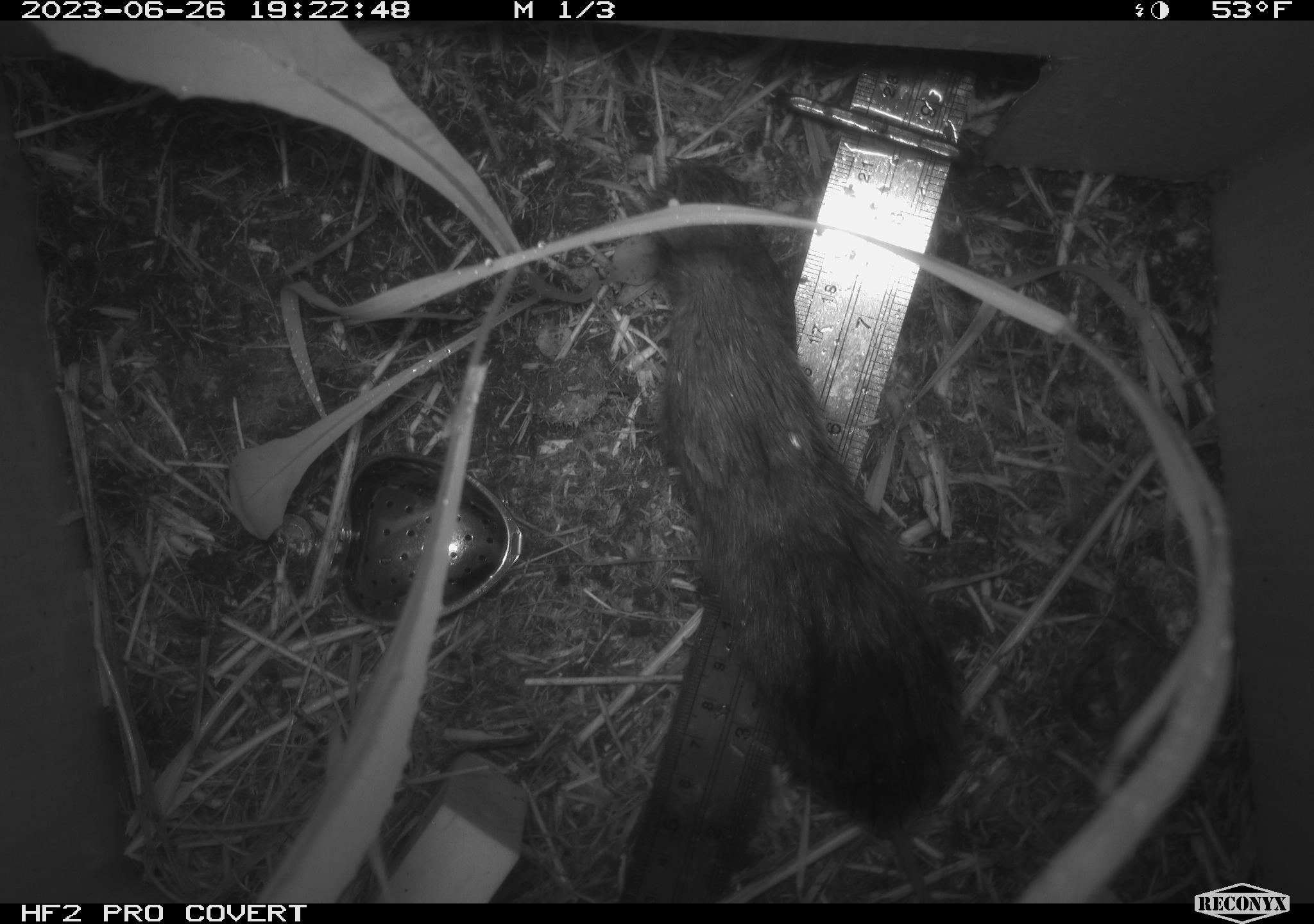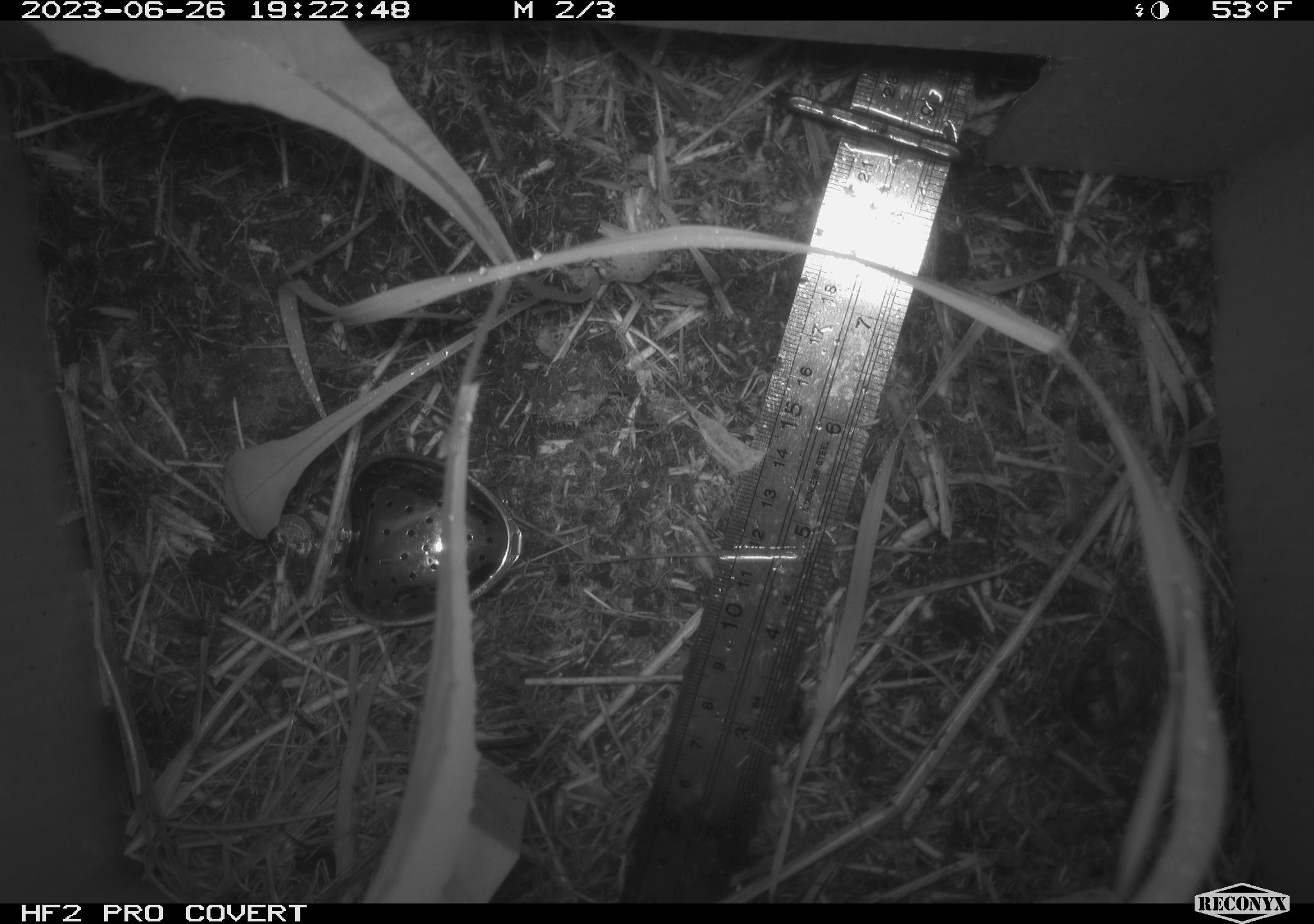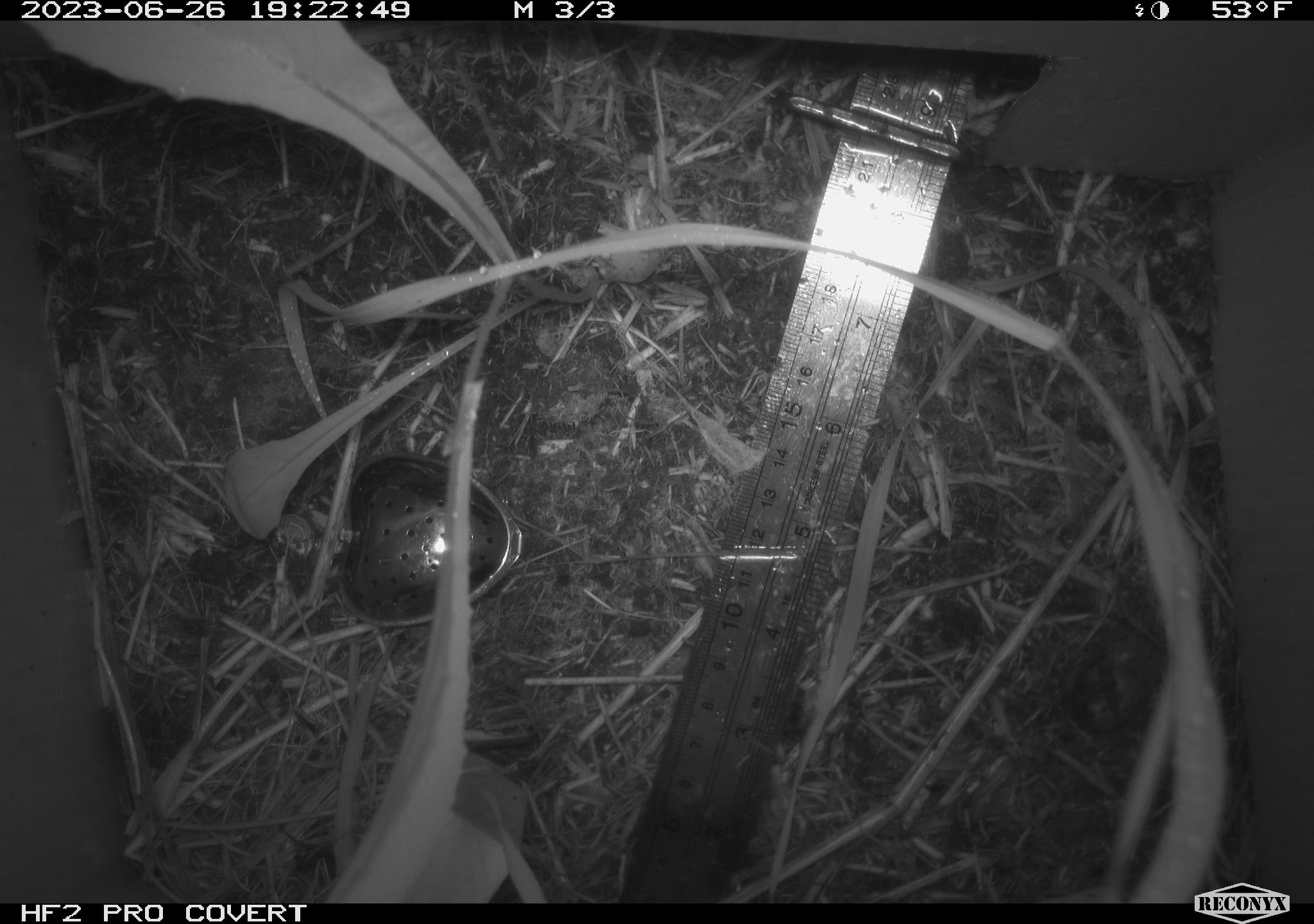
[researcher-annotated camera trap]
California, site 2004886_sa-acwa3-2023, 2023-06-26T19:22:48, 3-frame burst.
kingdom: Animalia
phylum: Chordata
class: Mammalia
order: Rodentia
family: Cricetidae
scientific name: Arvicolinae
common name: voles, lemmings, and muskrats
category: arvicolinae subfamily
Arvicolinae subfamily (voles, lemmings, and muskrats) (Arvicolinae).